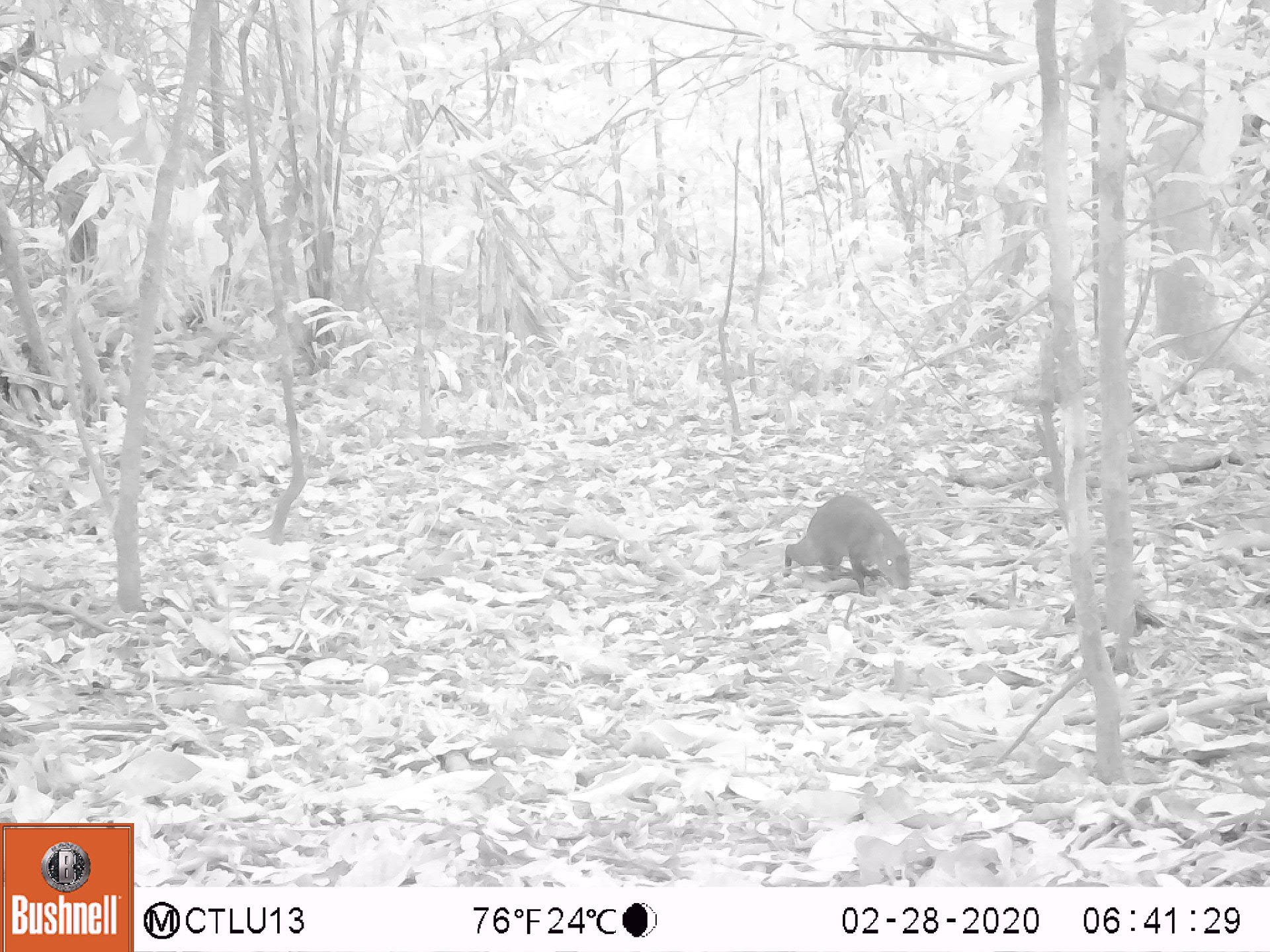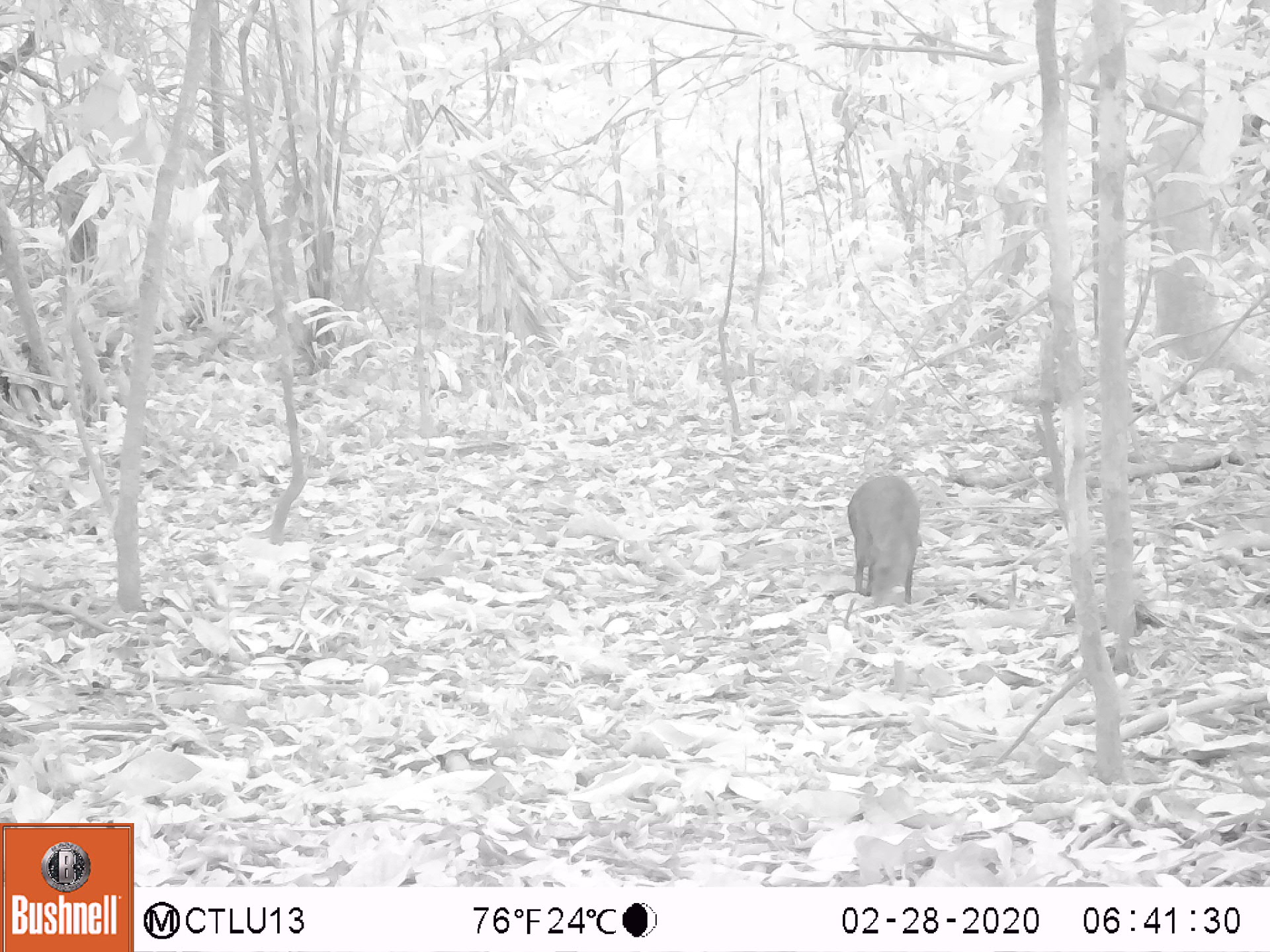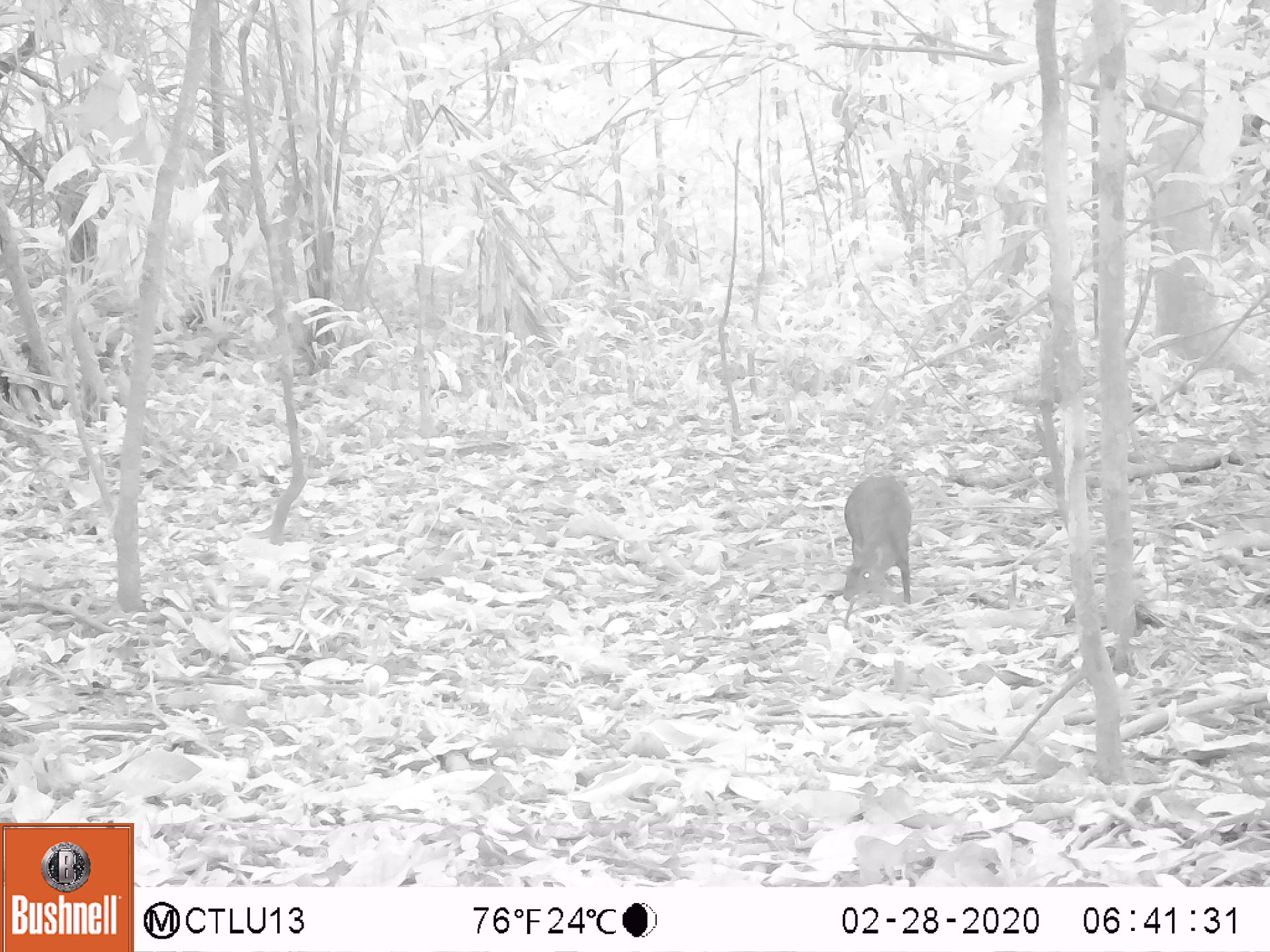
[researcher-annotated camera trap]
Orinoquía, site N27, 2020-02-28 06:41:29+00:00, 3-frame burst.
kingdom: Animalia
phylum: Chordata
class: Mammalia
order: Rodentia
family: Dasyproctidae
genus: Dasyprocta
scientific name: Dasyprocta fuliginosa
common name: black agouti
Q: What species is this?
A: Black agouti (Dasyprocta fuliginosa).